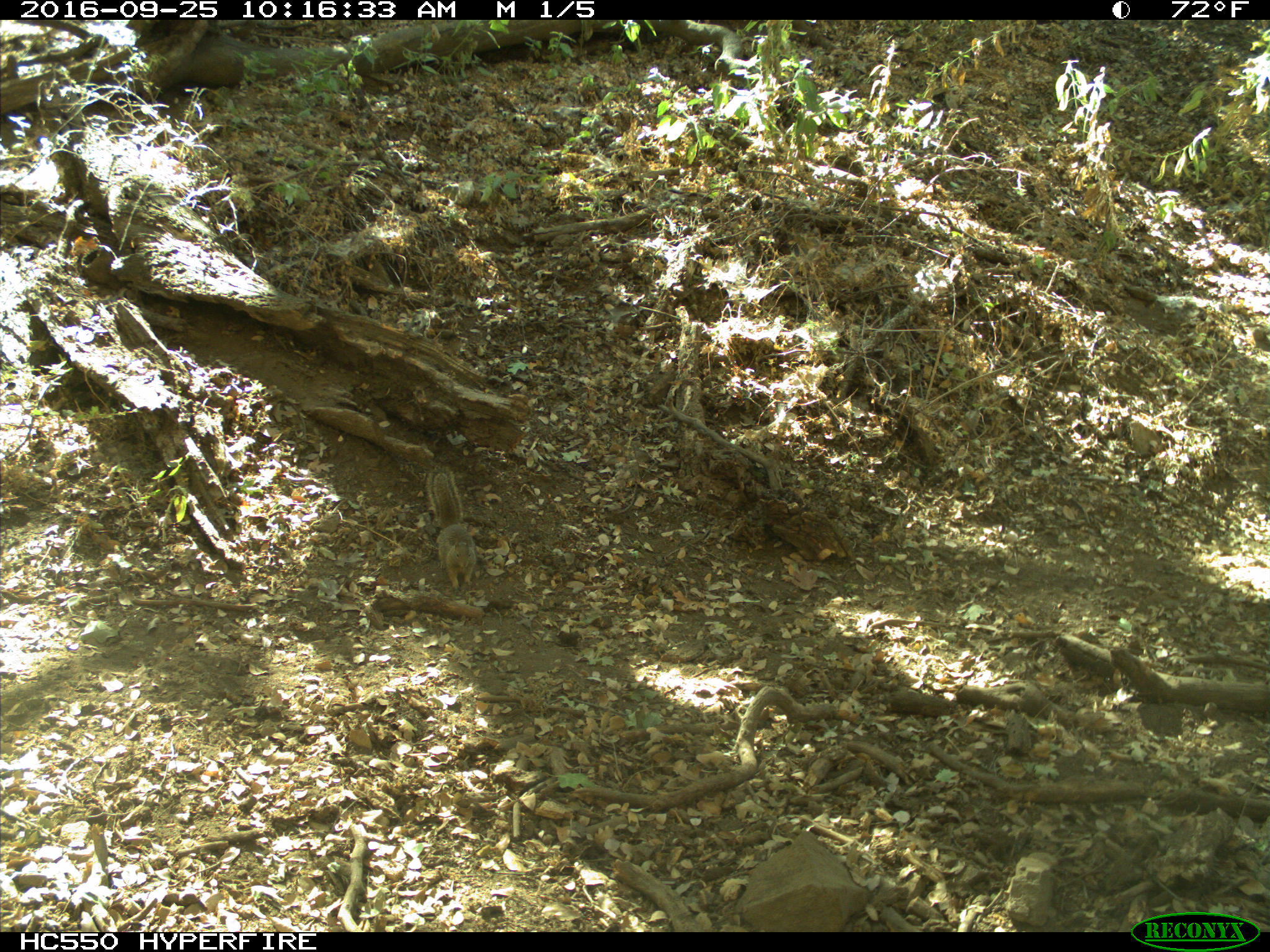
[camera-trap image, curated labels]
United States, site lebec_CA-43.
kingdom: Animalia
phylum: Chordata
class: Mammalia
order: Rodentia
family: Sciuridae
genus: Otospermophilus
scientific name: Otospermophilus beecheyi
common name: california ground squirrel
Otospermophilus beecheyi (california ground squirrel).